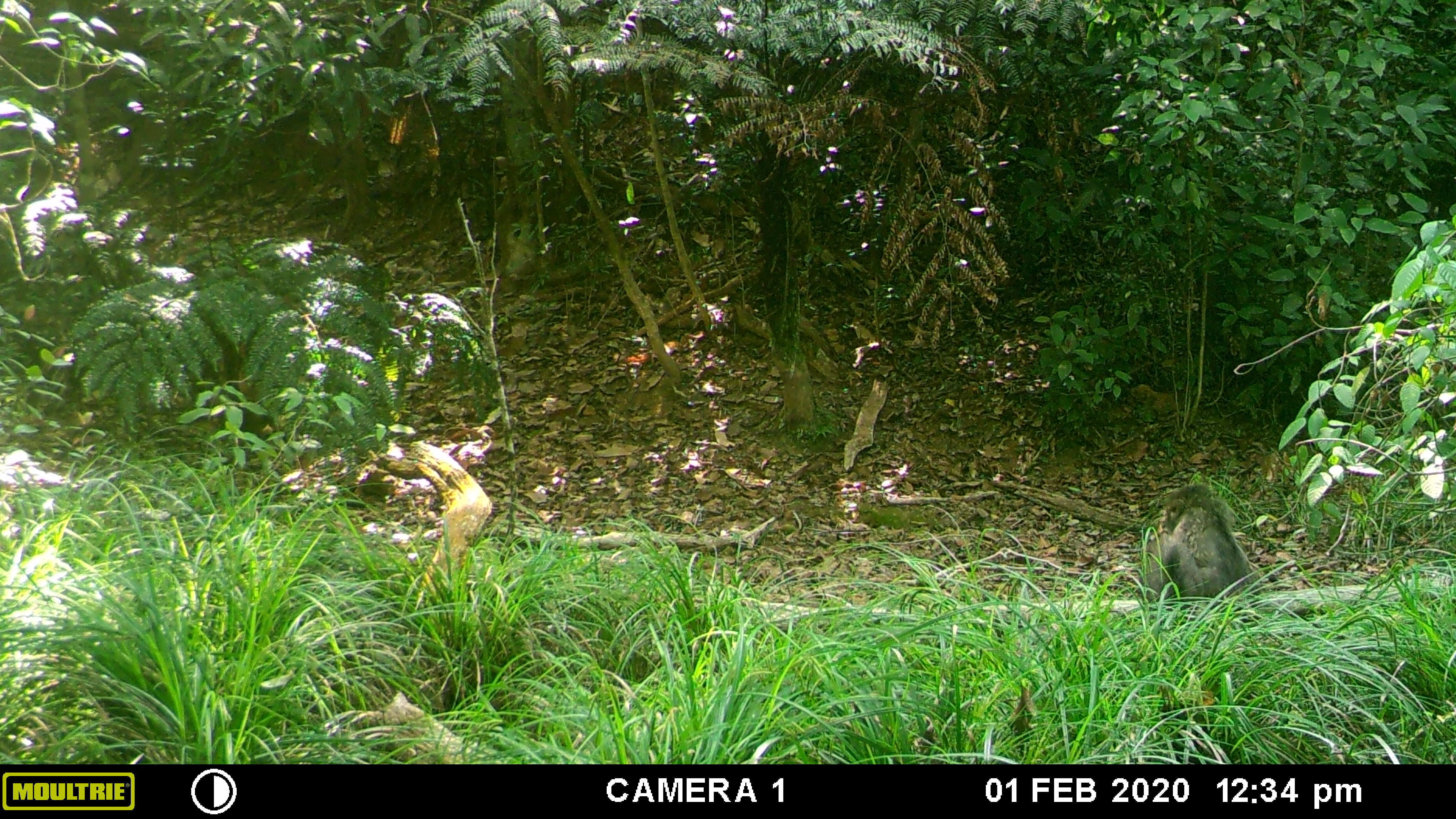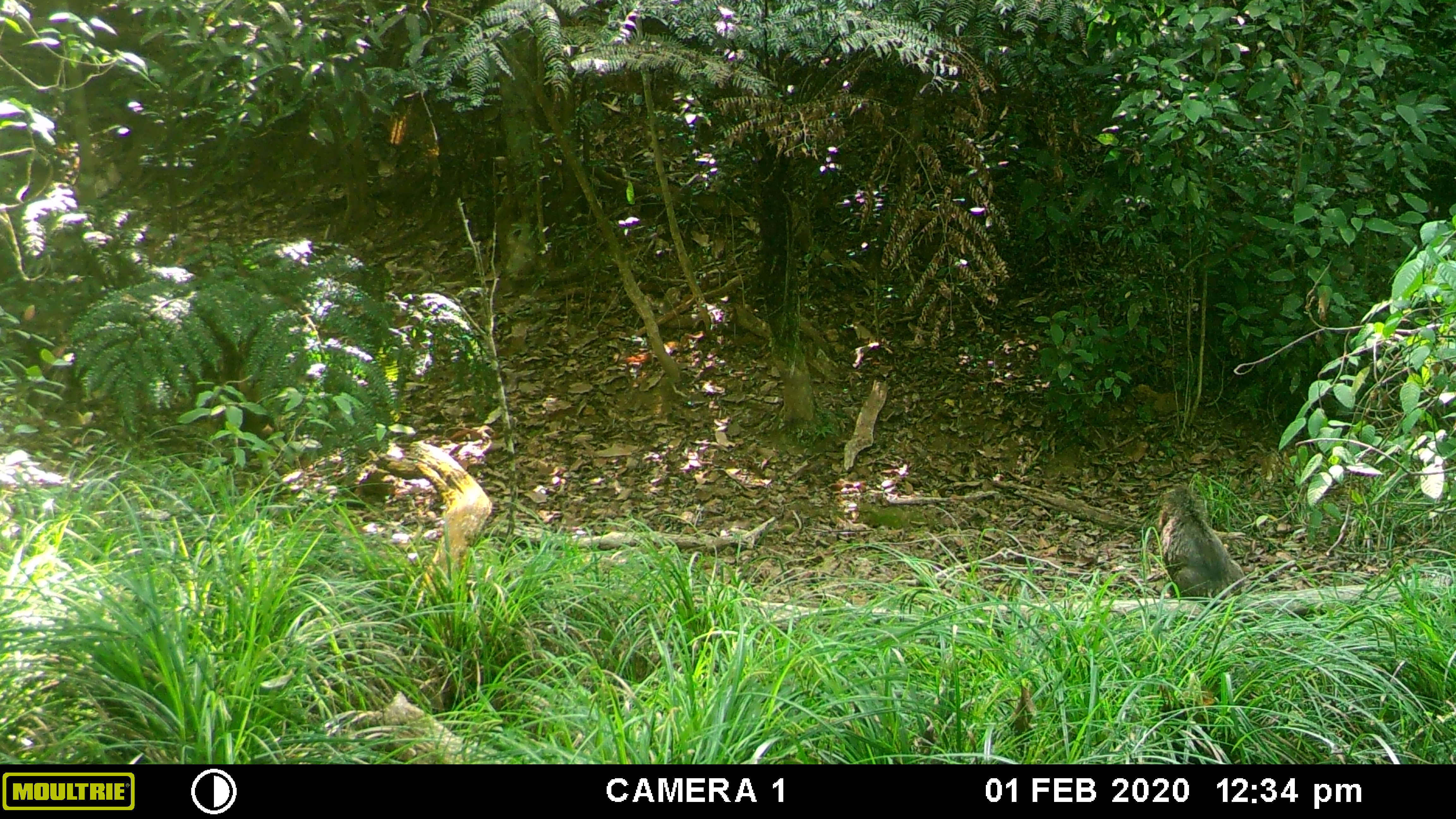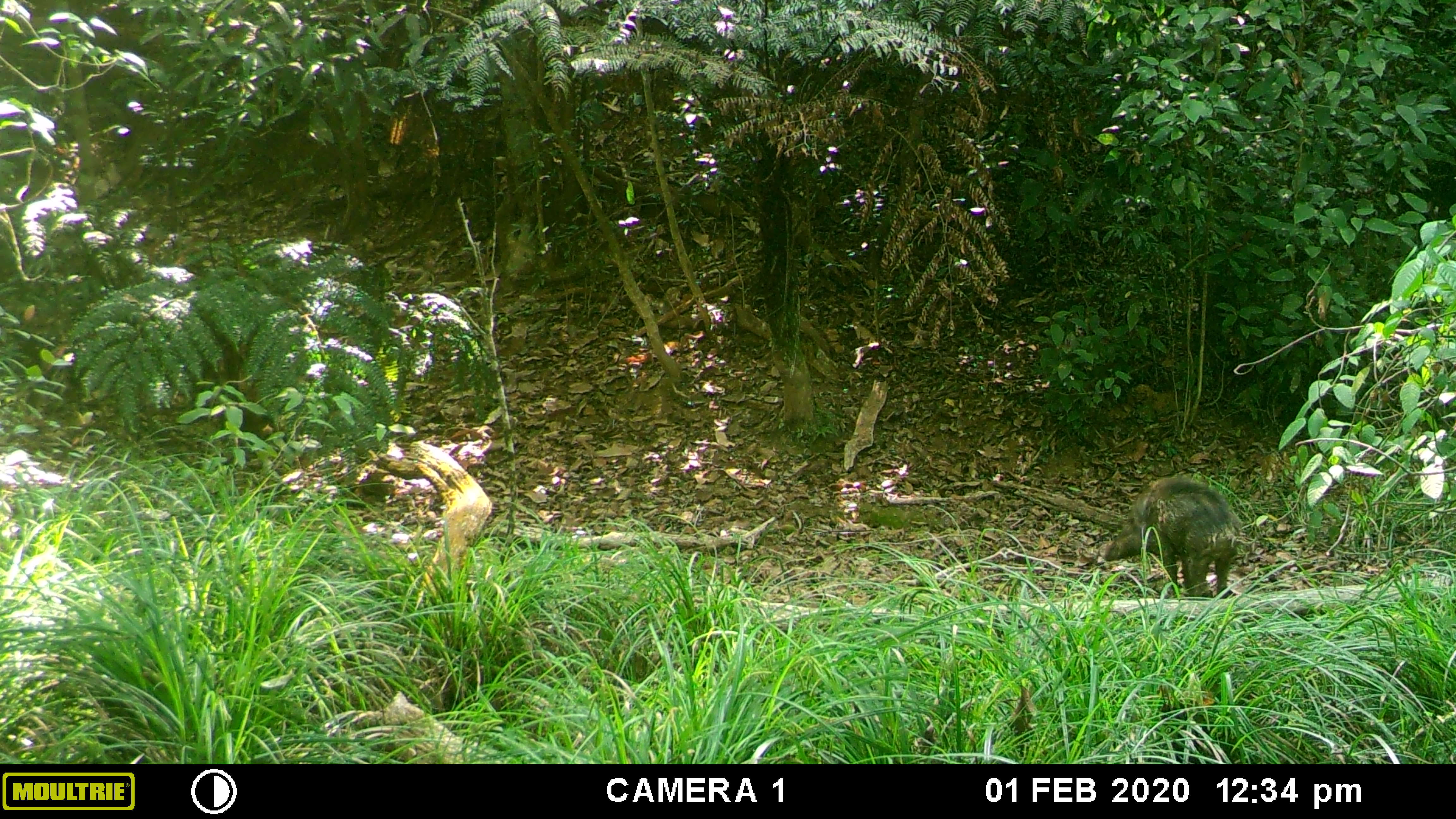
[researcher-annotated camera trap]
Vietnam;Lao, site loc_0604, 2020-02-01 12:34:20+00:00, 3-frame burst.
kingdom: Animalia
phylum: Chordata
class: Mammalia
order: Artiodactyla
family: Suidae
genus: Sus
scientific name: Sus scrofa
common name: eurasian wild pig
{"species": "eurasian wild pig (Sus scrofa)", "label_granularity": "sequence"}